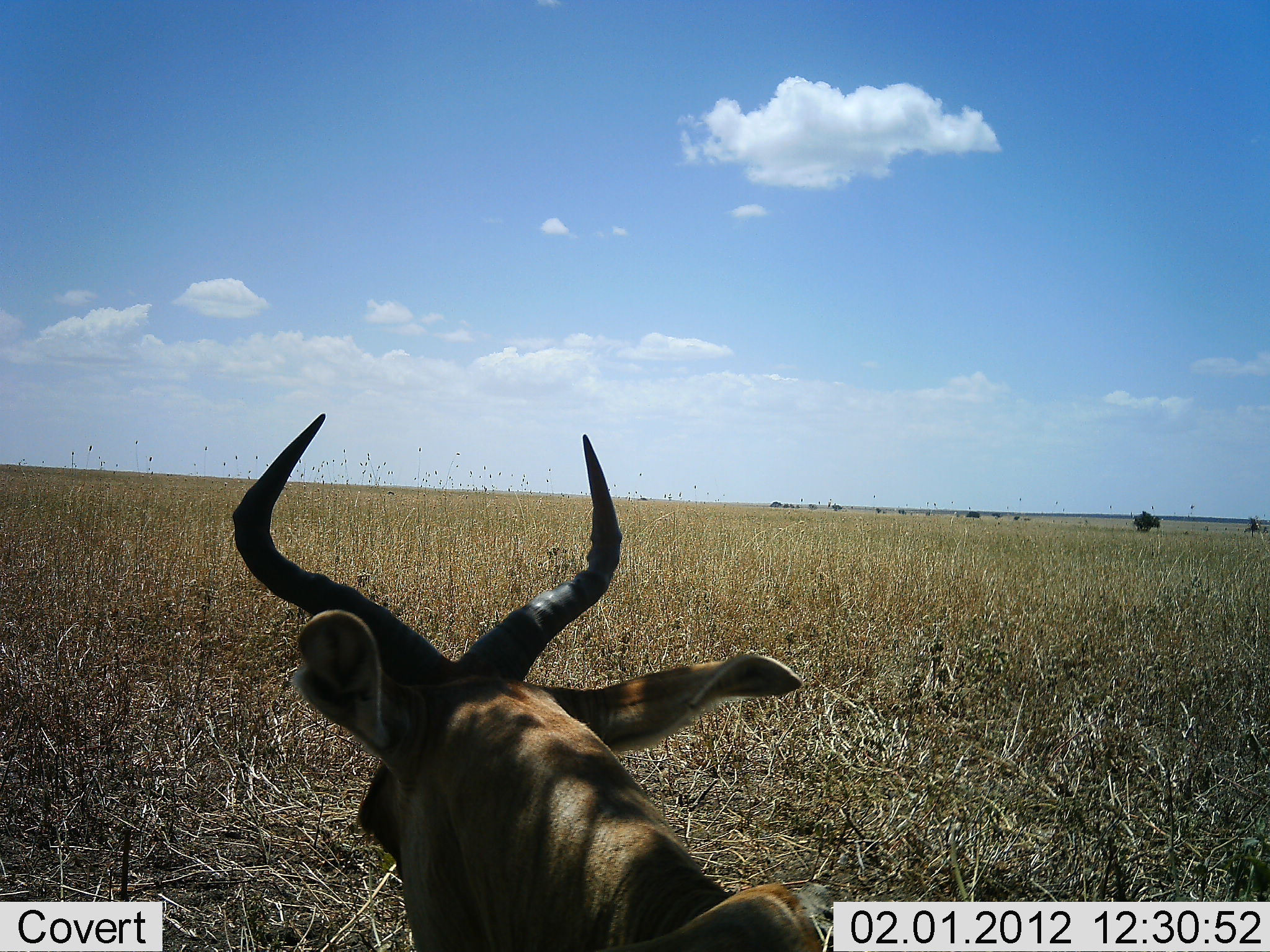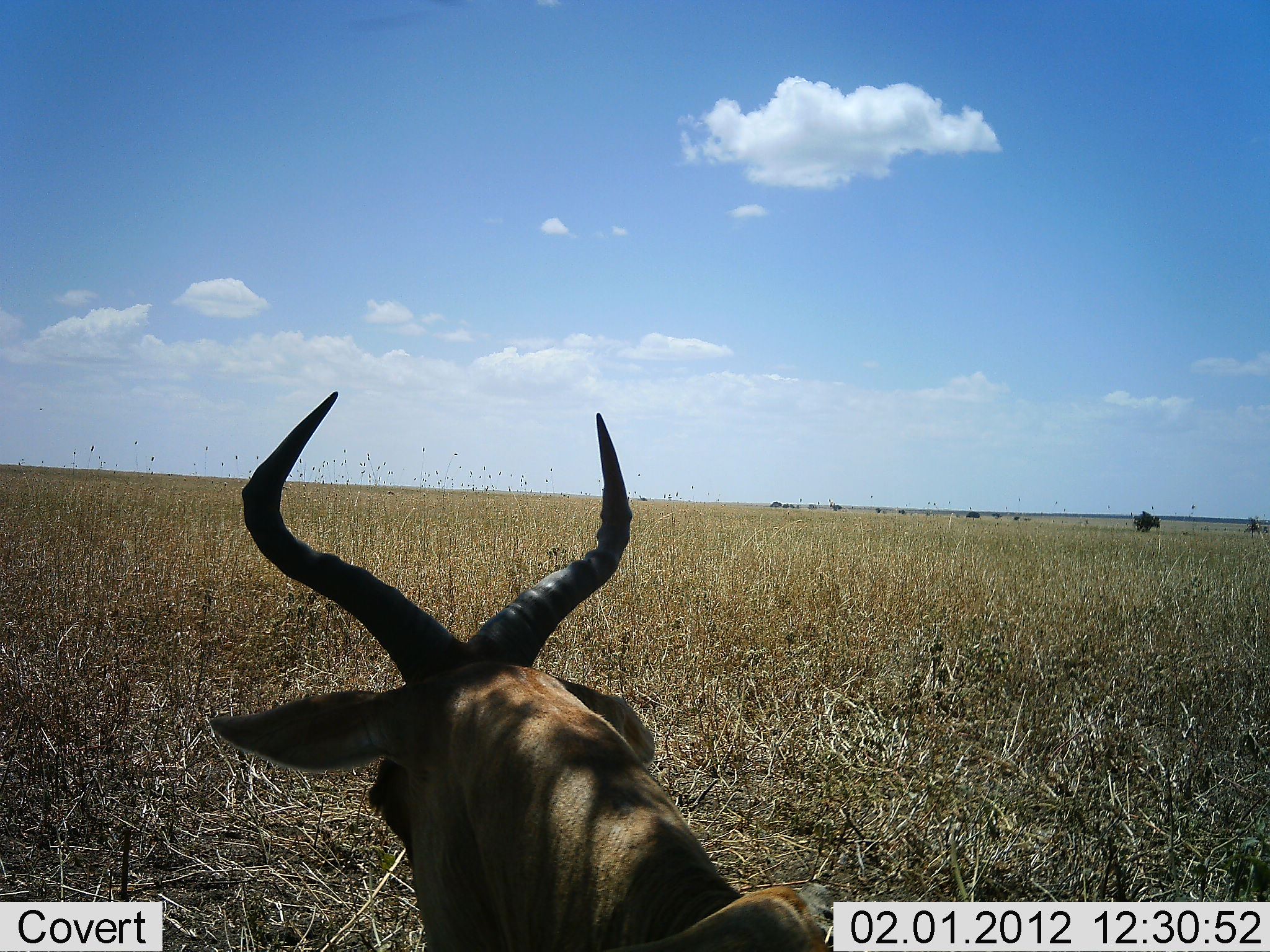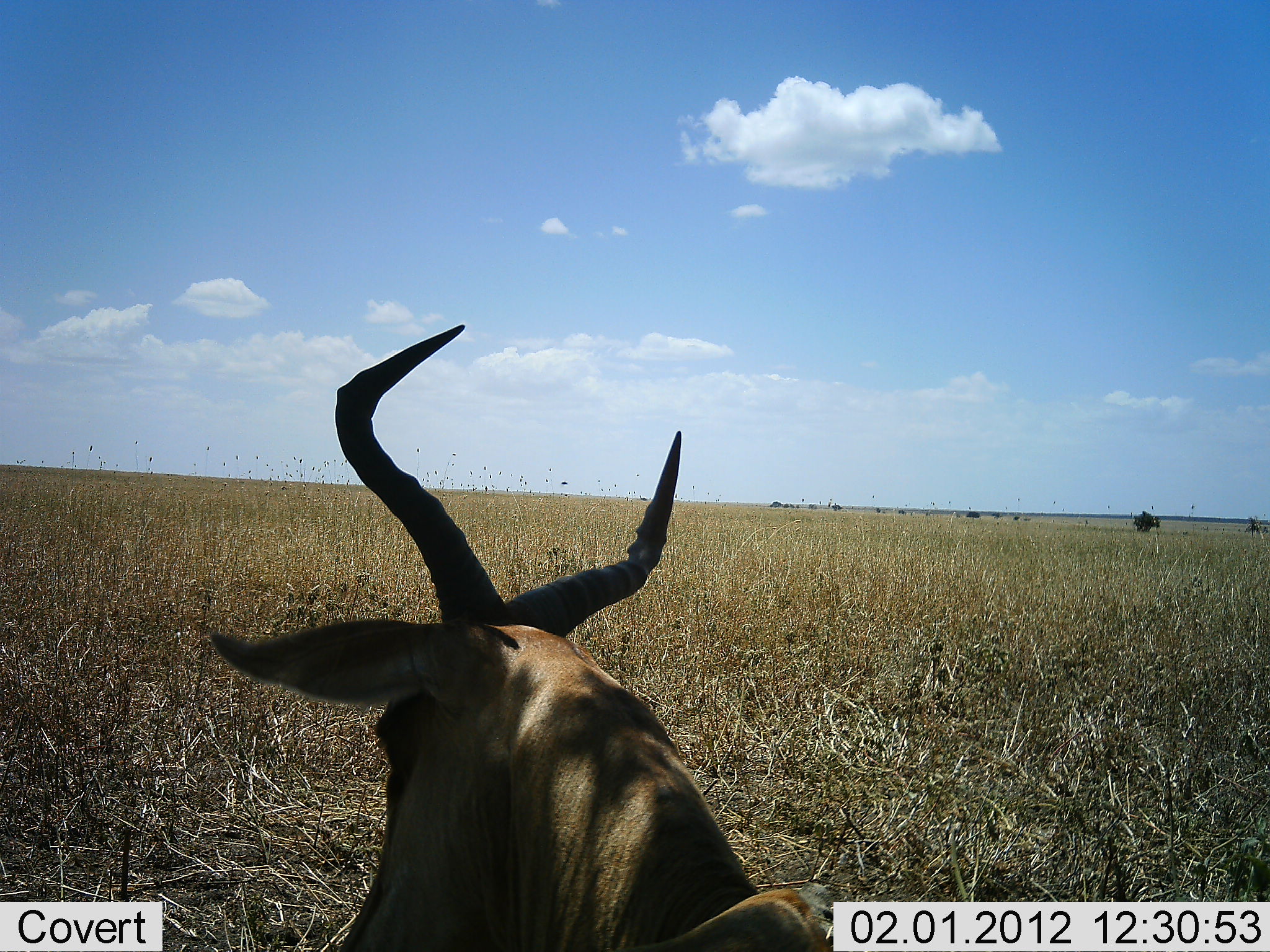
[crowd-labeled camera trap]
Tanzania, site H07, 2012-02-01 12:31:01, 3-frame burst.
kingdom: Animalia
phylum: Chordata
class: Mammalia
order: Artiodactyla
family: Bovidae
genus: Alcelaphus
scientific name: Alcelaphus buselaphus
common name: hartebeest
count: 1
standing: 55%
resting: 45%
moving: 0%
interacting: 0%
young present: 0%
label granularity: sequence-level